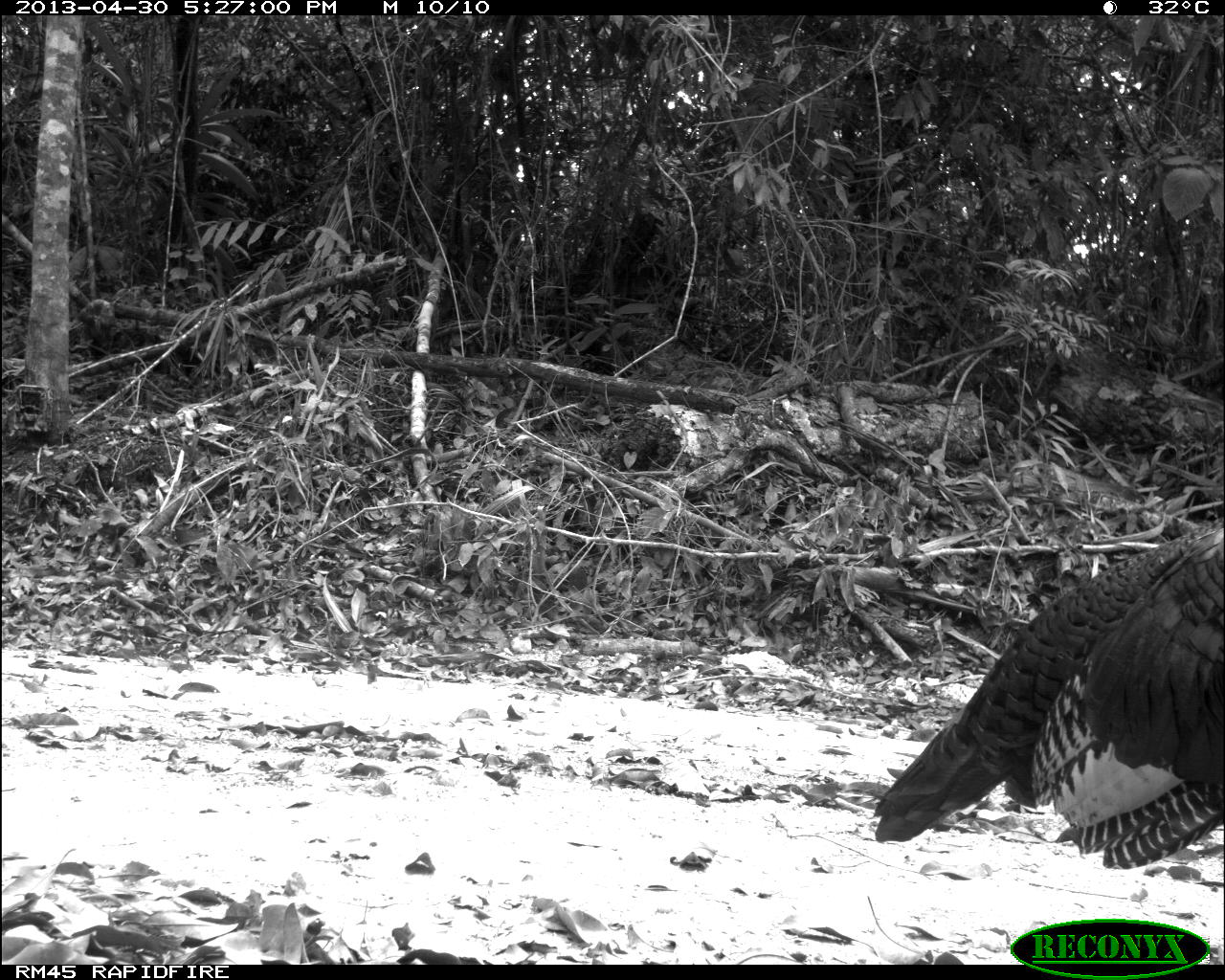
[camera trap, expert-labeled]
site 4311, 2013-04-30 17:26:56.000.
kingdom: Animalia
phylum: Chordata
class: Aves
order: Galliformes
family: Phasianidae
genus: Meleagris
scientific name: Meleagris ocellata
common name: ocellated turkey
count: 1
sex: male